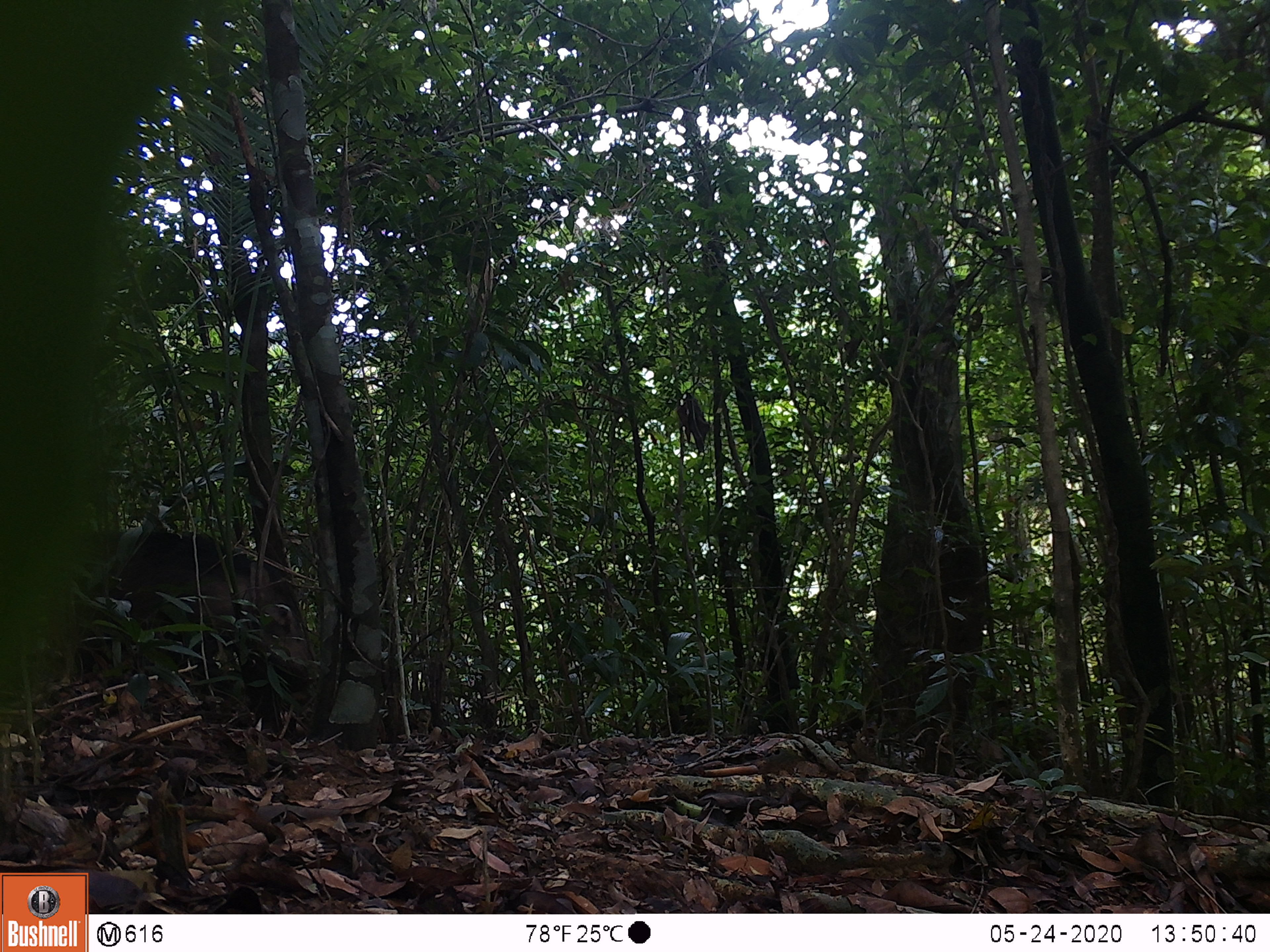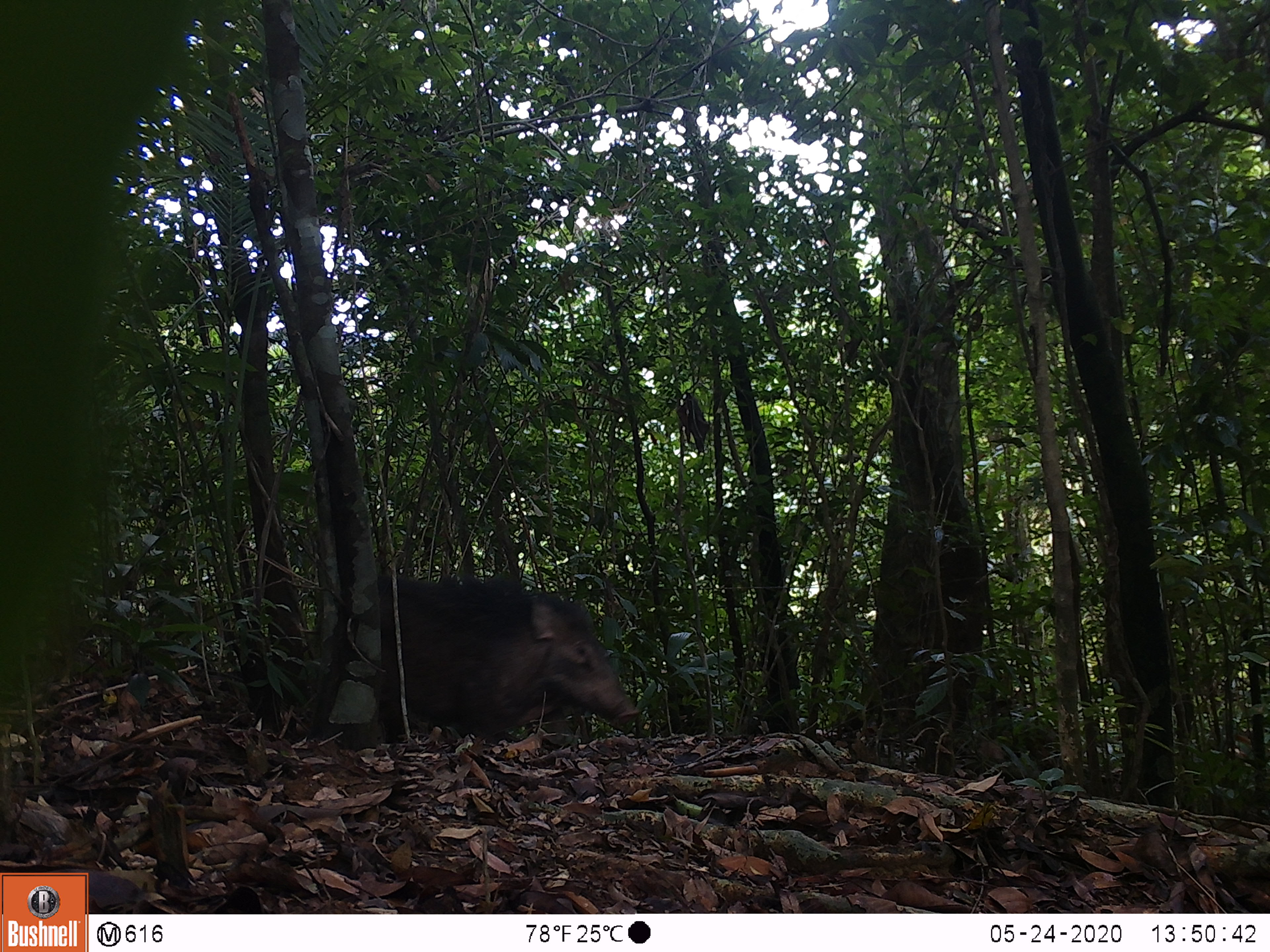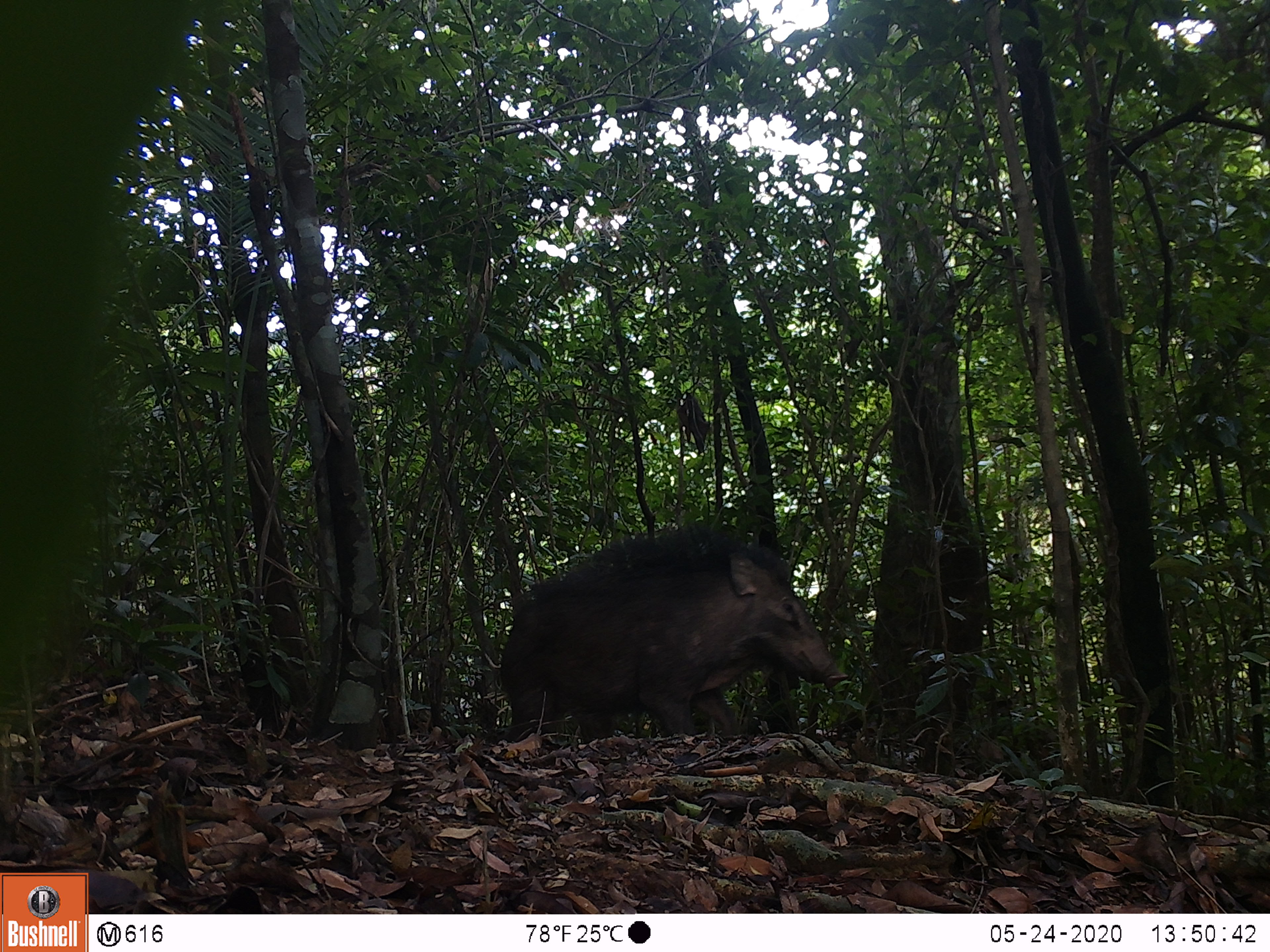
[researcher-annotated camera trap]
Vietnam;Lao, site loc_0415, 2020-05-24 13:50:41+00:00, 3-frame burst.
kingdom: Animalia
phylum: Chordata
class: Mammalia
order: Artiodactyla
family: Suidae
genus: Sus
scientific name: Sus scrofa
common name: eurasian wild pig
Eurasian wild pig (Sus scrofa). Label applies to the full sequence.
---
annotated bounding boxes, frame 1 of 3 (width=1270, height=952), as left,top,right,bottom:
eurasian wild pig: 77,531,313,690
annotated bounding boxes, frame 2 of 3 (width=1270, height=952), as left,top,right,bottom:
eurasian wild pig: 377,572,640,743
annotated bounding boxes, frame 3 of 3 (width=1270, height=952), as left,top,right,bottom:
eurasian wild pig: 499,526,848,743